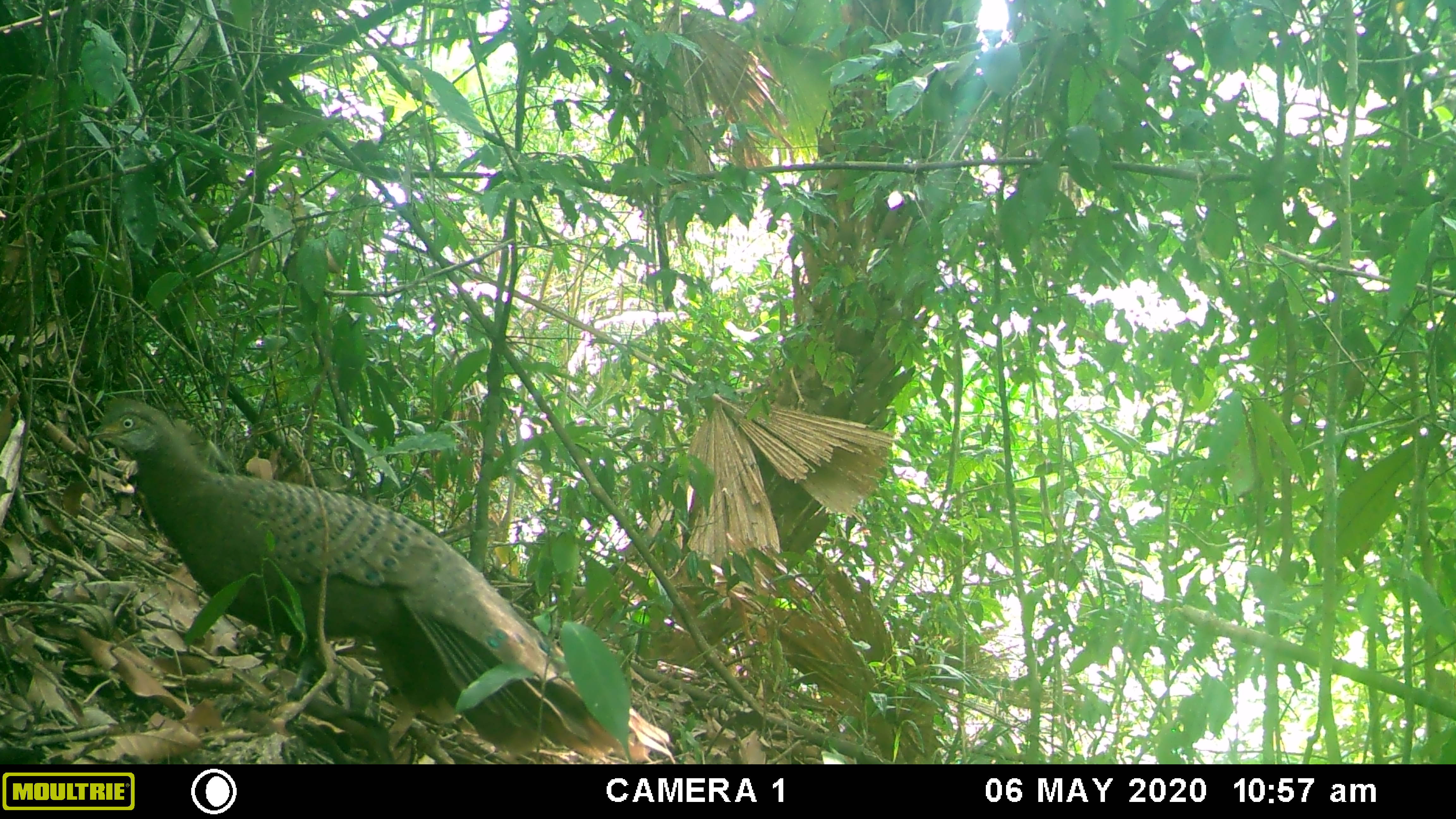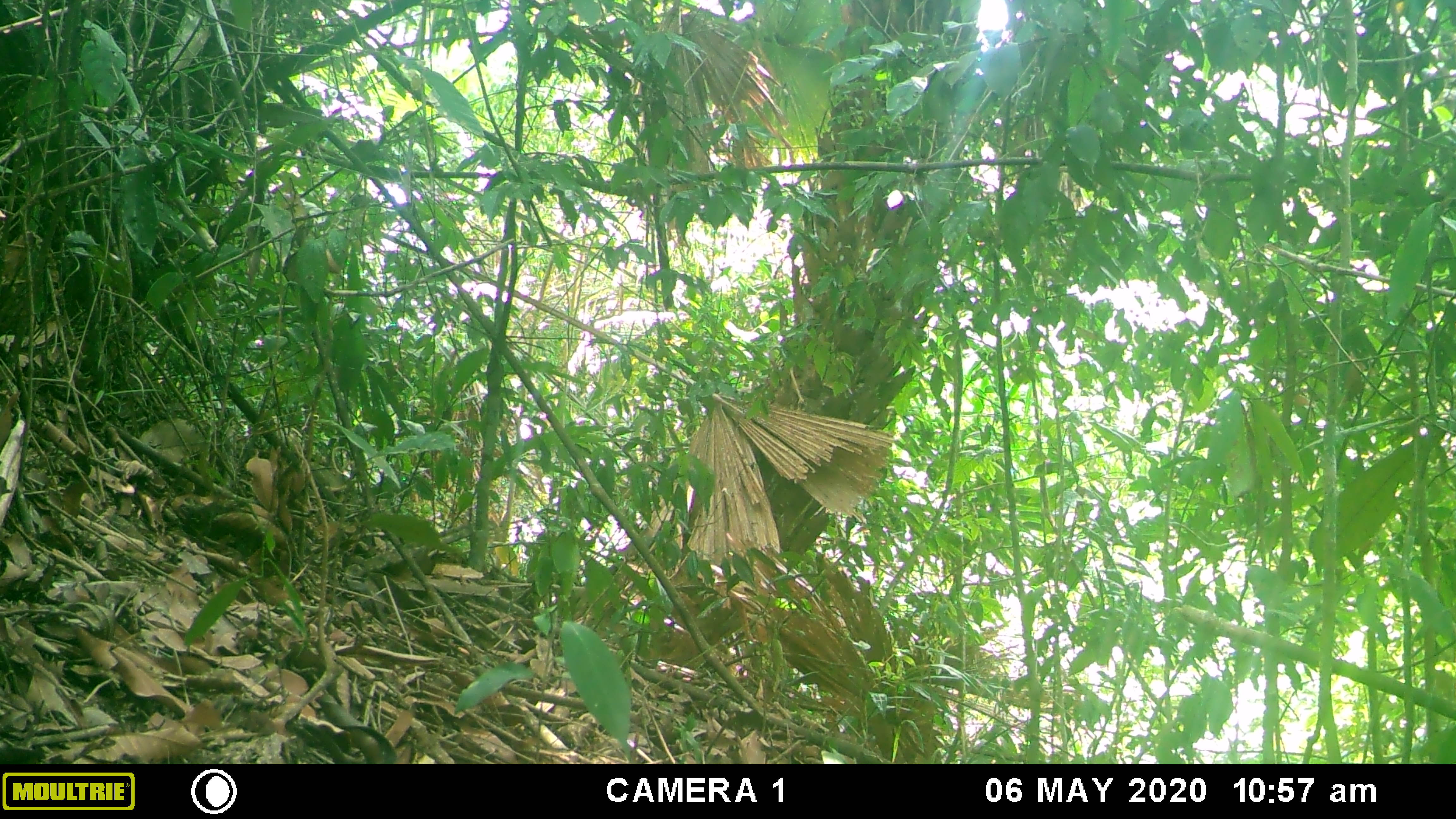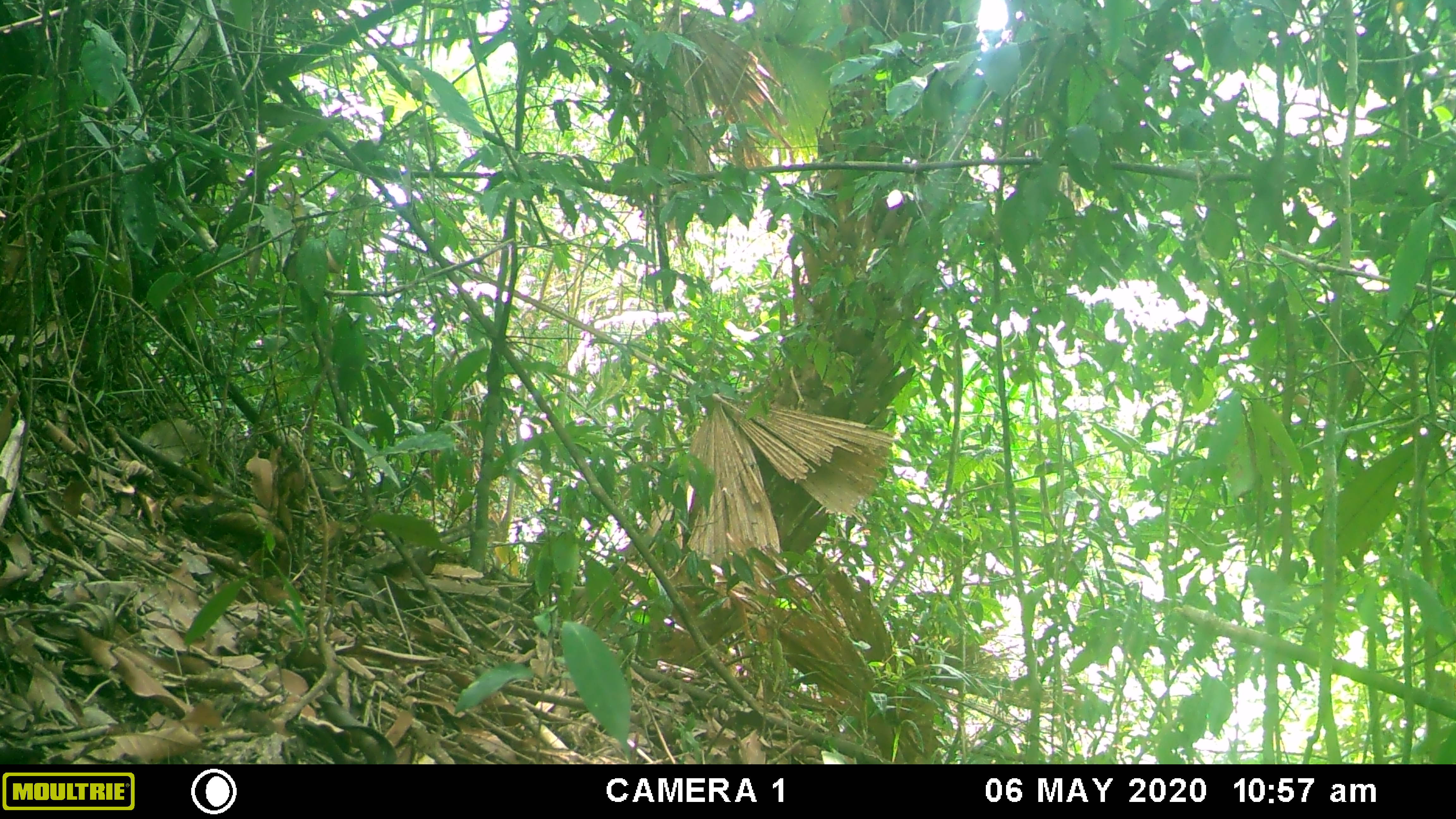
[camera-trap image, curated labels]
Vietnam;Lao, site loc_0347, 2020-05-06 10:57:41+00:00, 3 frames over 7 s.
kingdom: Animalia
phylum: Chordata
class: Aves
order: Galliformes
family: Phasianidae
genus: Polyplectron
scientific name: Polyplectron bicalcaratum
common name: gray peacock-pheasant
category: grey peacock pheasant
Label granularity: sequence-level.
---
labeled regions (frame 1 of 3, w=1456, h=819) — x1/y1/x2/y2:
grey peacock pheasant: 85/396/673/764